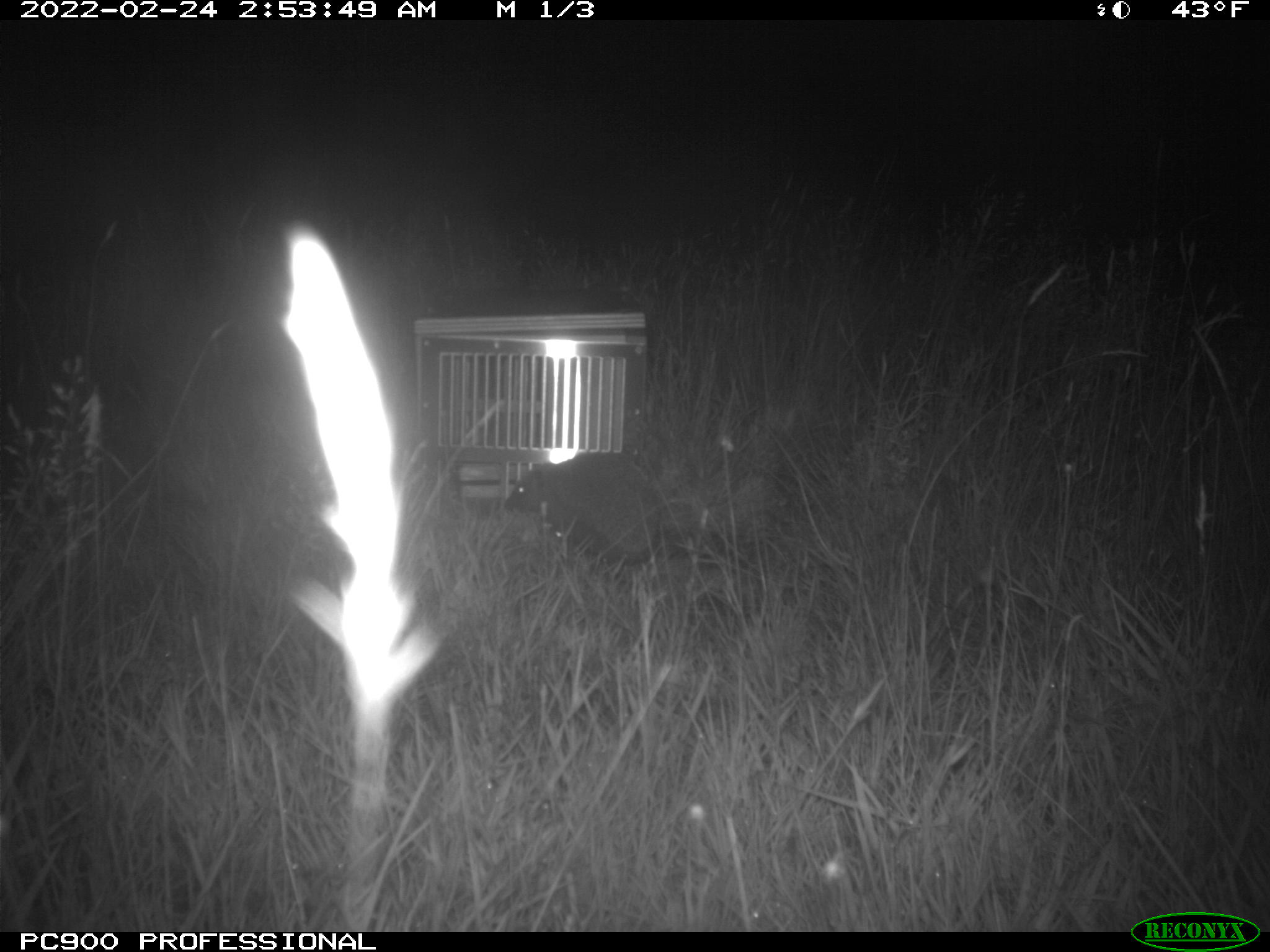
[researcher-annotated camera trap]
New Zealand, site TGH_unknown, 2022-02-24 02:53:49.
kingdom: Animalia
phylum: Chordata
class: Mammalia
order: Eulipotyphla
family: Erinaceidae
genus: Erinaceus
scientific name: Erinaceus europaeus europaeus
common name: european hedgehog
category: hedgehog